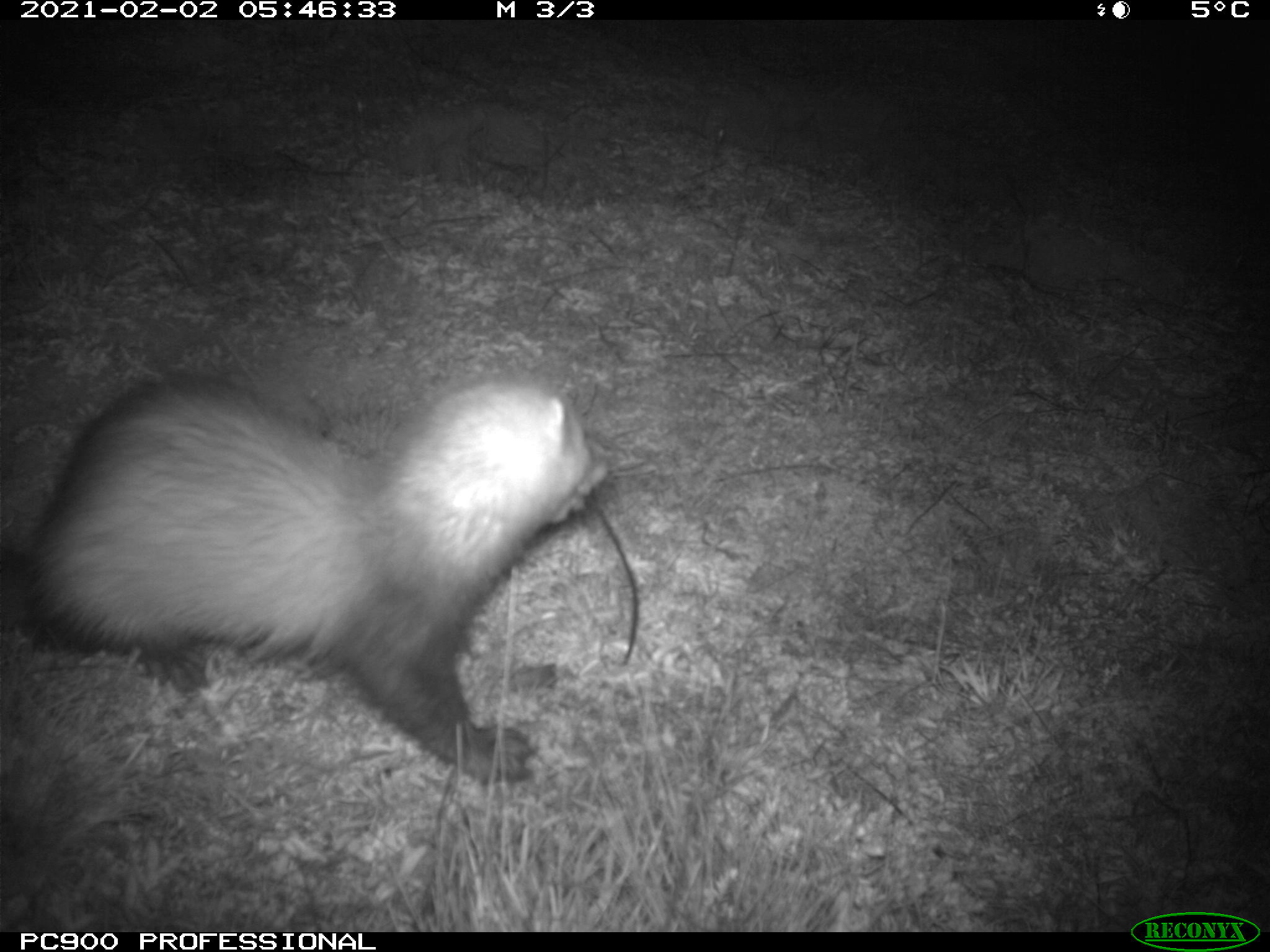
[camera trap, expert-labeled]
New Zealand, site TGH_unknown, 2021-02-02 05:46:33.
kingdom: Animalia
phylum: Chordata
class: Mammalia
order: Carnivora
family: Mustelidae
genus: Mustela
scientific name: Mustela furo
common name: ferret